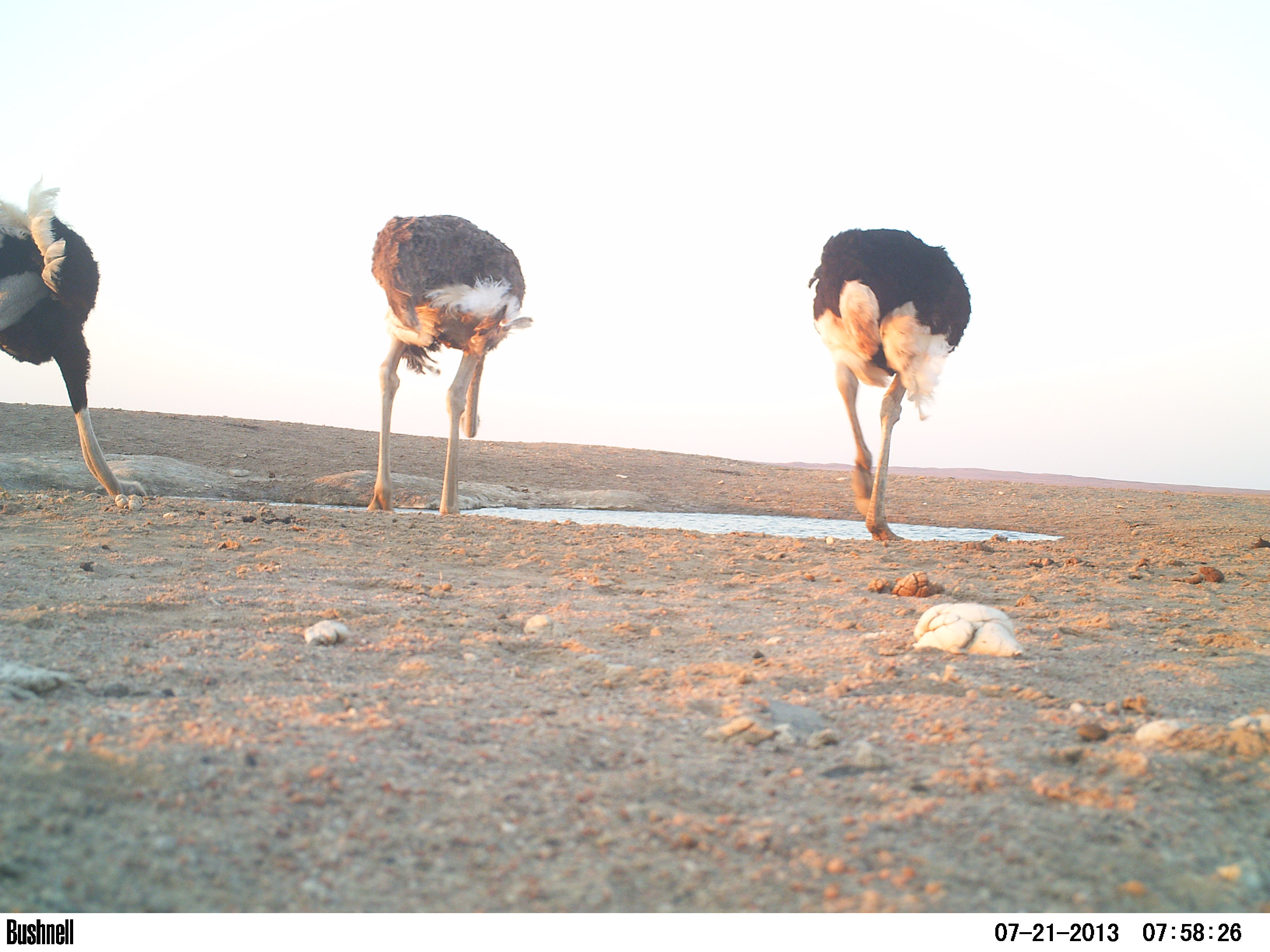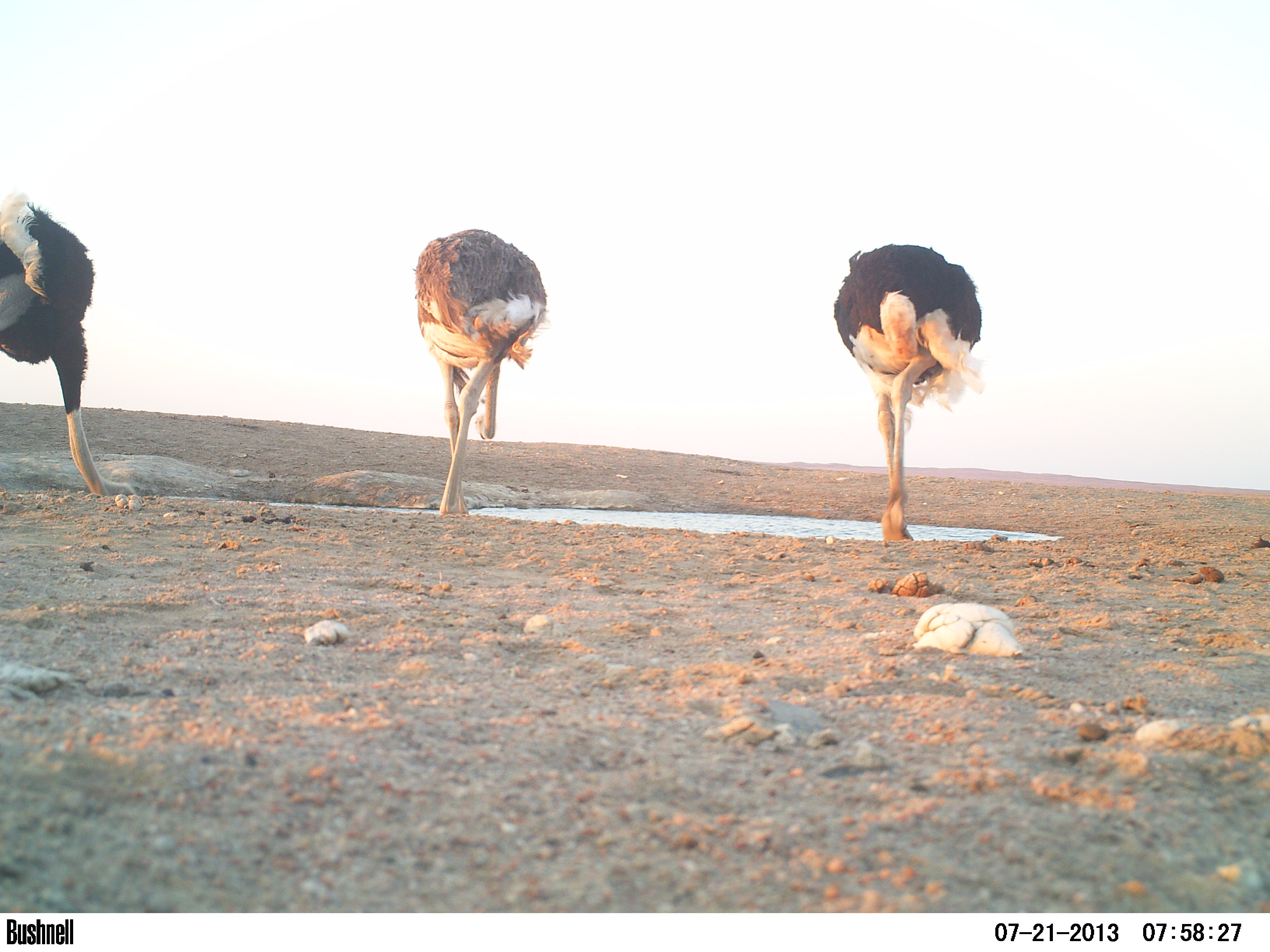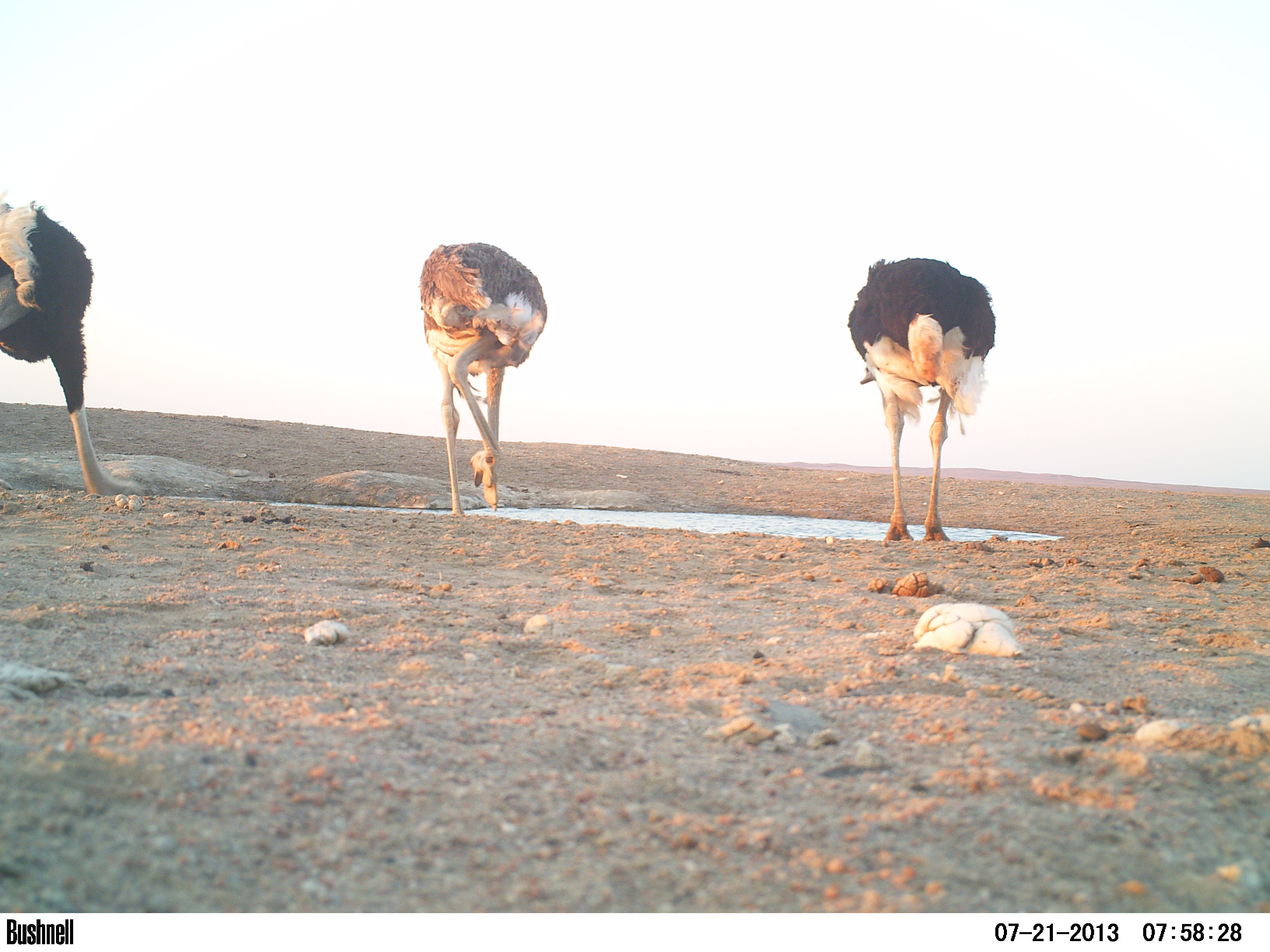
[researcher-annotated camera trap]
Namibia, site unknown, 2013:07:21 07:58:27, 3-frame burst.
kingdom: Animalia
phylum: Chordata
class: Aves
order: Struthioniformes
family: Struthionidae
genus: Struthio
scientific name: Struthio camelus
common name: common ostrich